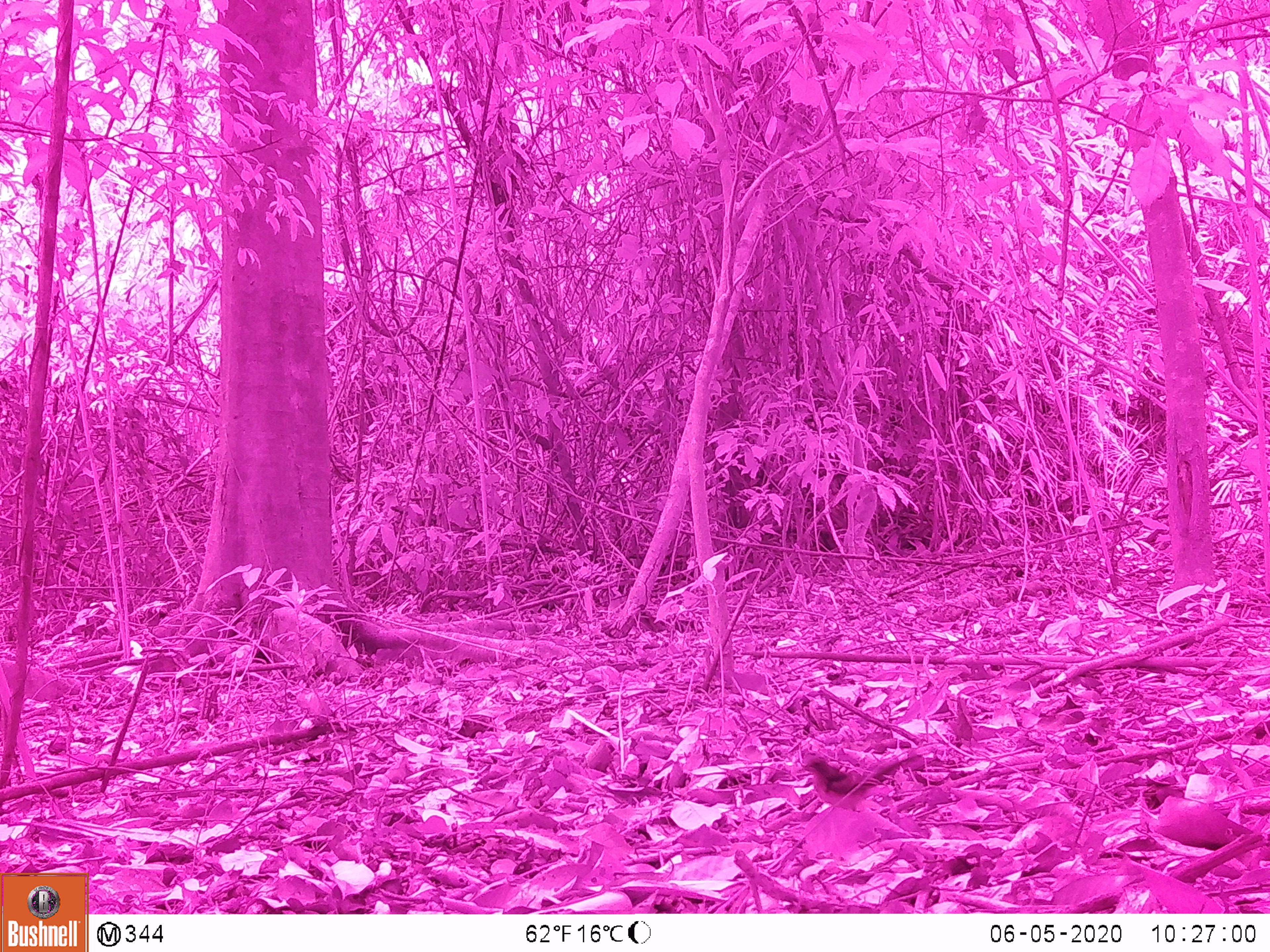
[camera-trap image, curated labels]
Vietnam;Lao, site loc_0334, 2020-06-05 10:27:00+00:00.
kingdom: Animalia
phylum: Chordata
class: Aves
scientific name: Aves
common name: bird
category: unidentified bird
Unidentified bird (bird) (Aves). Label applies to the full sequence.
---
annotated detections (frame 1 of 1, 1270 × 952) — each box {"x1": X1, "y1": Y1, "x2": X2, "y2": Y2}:
unidentified bird: {"x1": 795, "y1": 753, "x2": 925, "y2": 811}